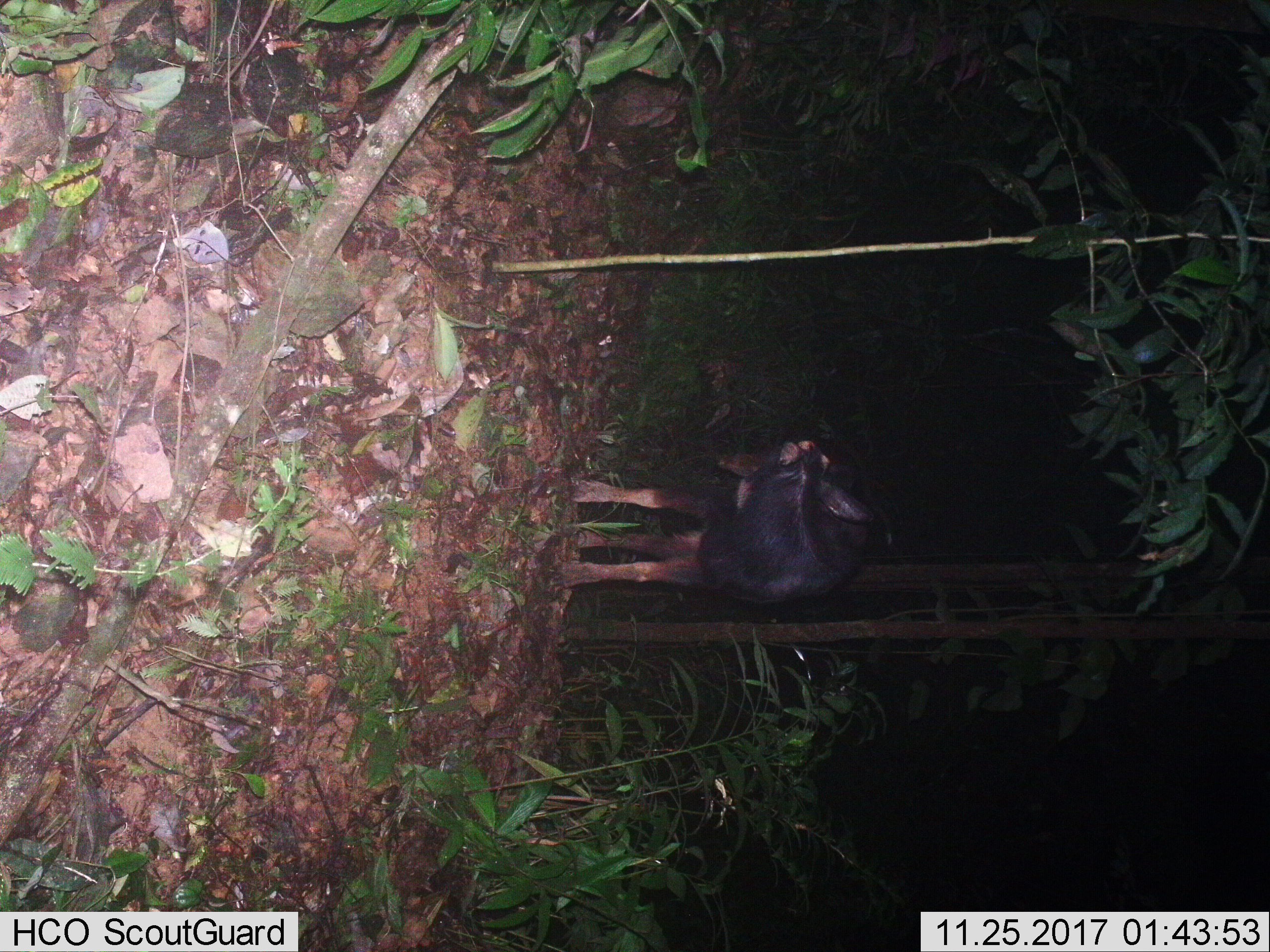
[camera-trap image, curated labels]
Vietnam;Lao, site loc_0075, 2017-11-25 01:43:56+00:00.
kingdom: Animalia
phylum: Chordata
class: Mammalia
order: Artiodactyla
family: Bovidae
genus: Capricornis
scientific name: Capricornis sumatraensis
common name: chinese serow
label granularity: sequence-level